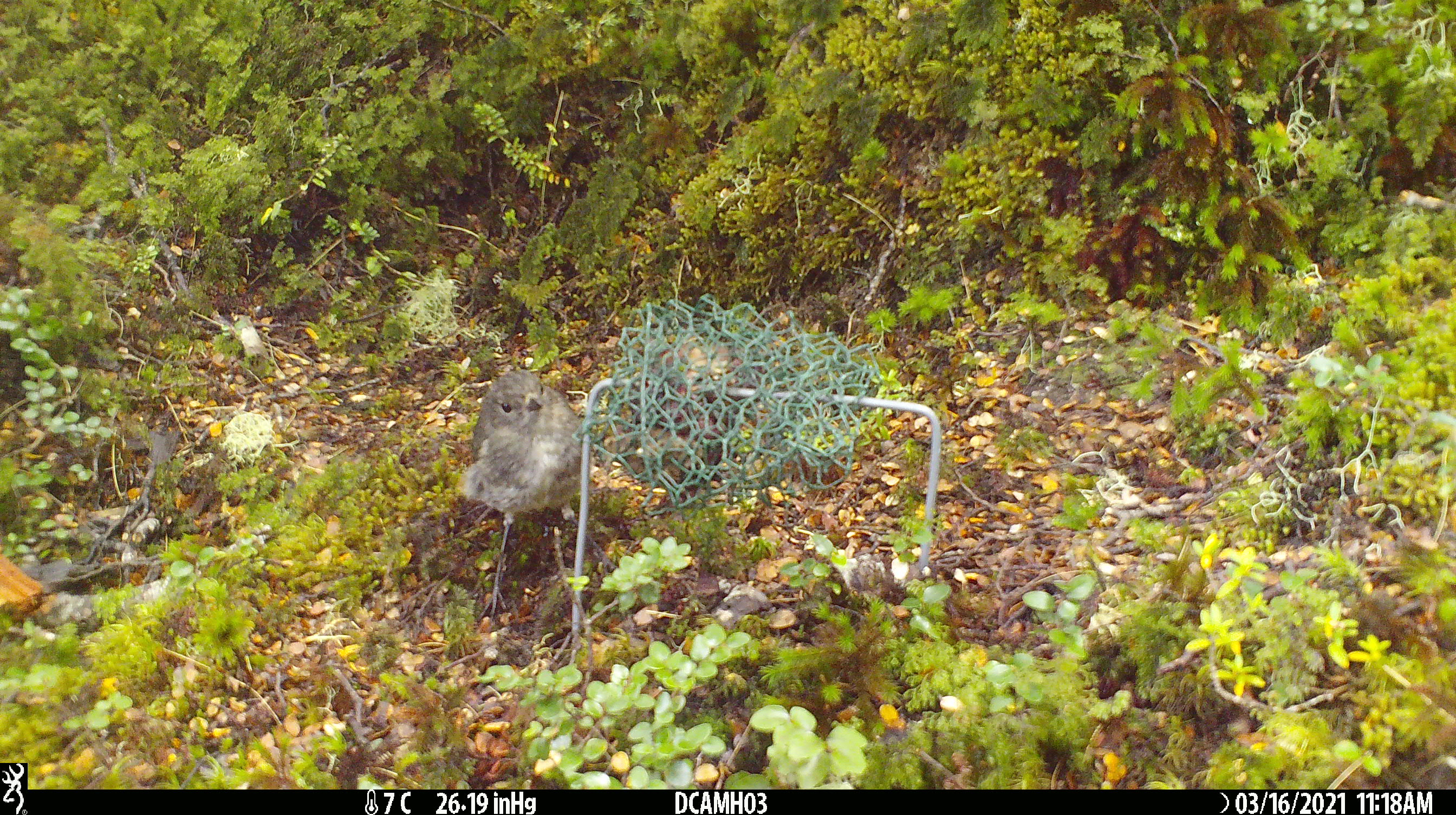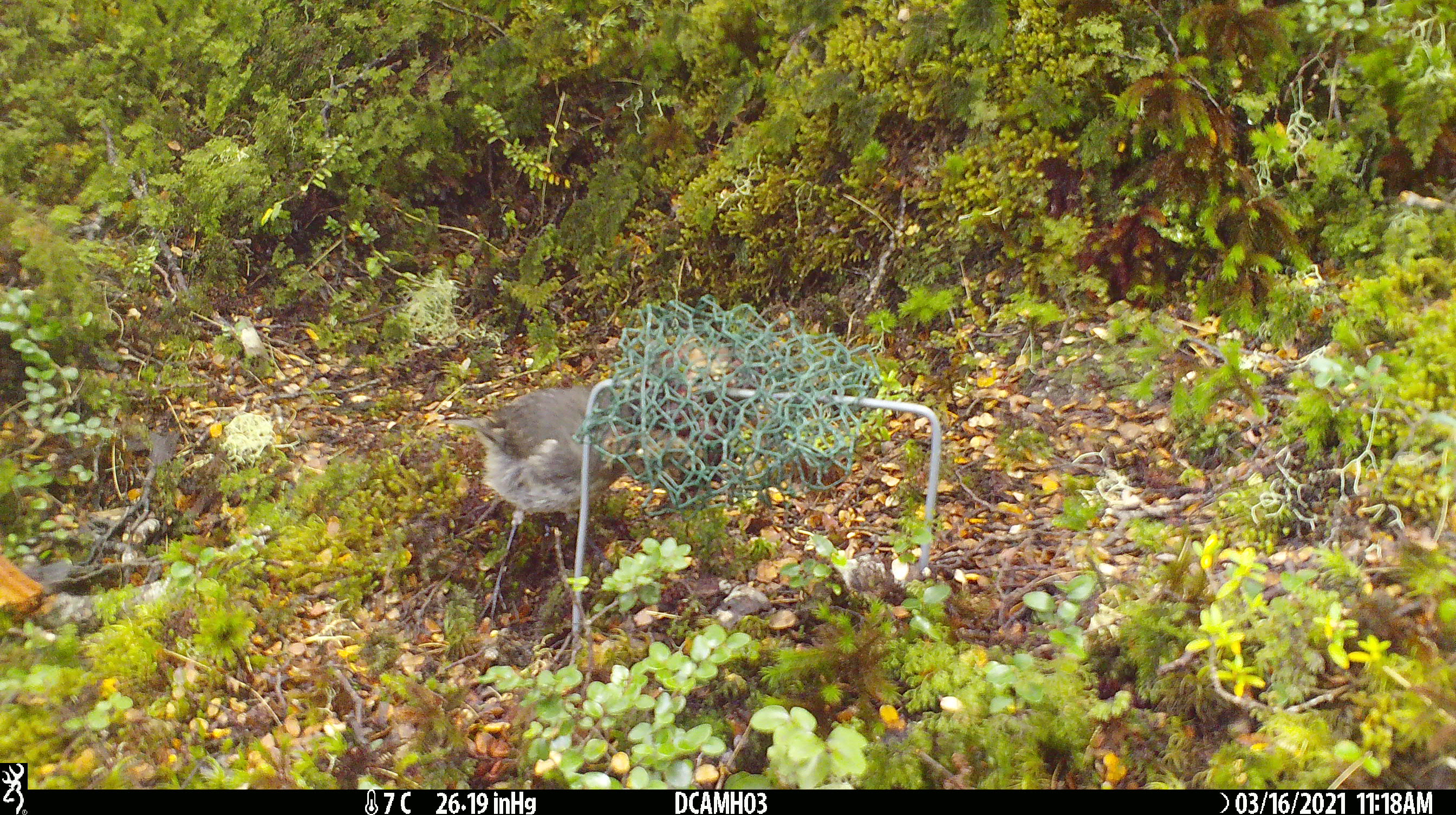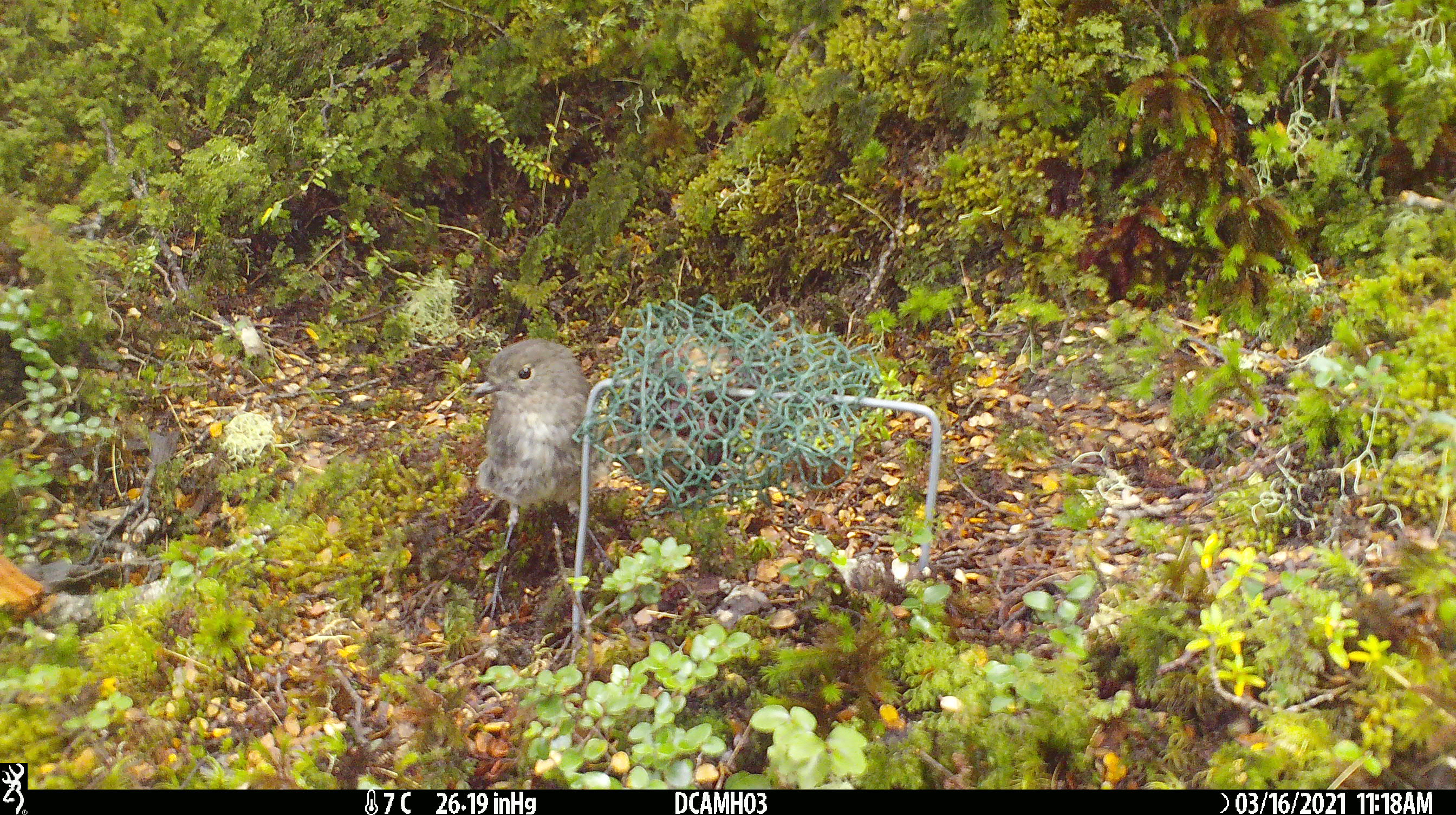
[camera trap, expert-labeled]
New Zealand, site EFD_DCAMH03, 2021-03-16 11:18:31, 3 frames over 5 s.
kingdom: Animalia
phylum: Chordata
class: Aves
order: Passeriformes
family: Petroicidae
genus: Petroica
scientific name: Petroica australis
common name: new zealand robin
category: robin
Robin (new zealand robin) (Petroica australis).